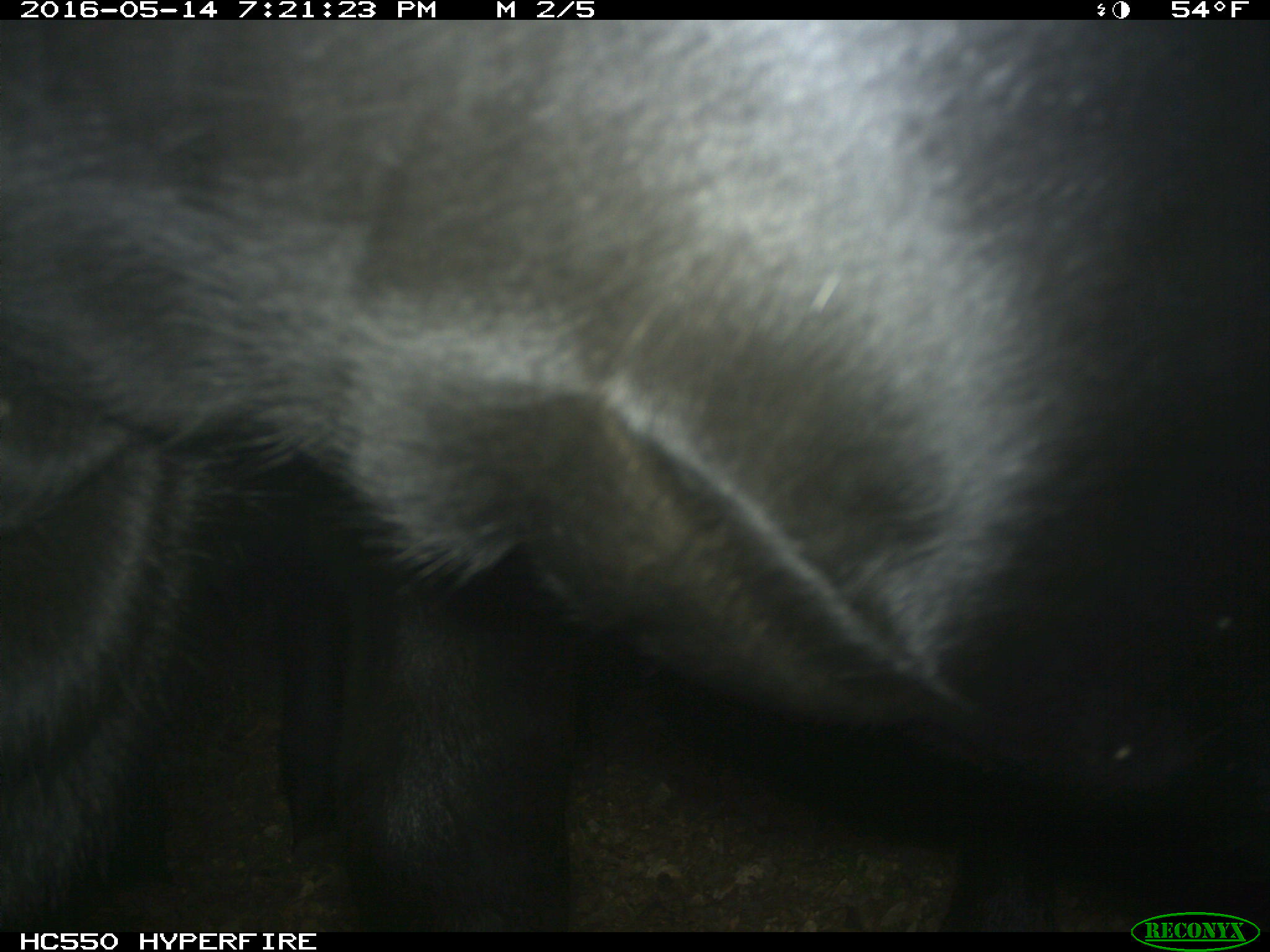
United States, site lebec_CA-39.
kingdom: Animalia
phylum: Chordata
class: Mammalia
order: Artiodactyla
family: Bovidae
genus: Bos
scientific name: Bos taurus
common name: domestic cow